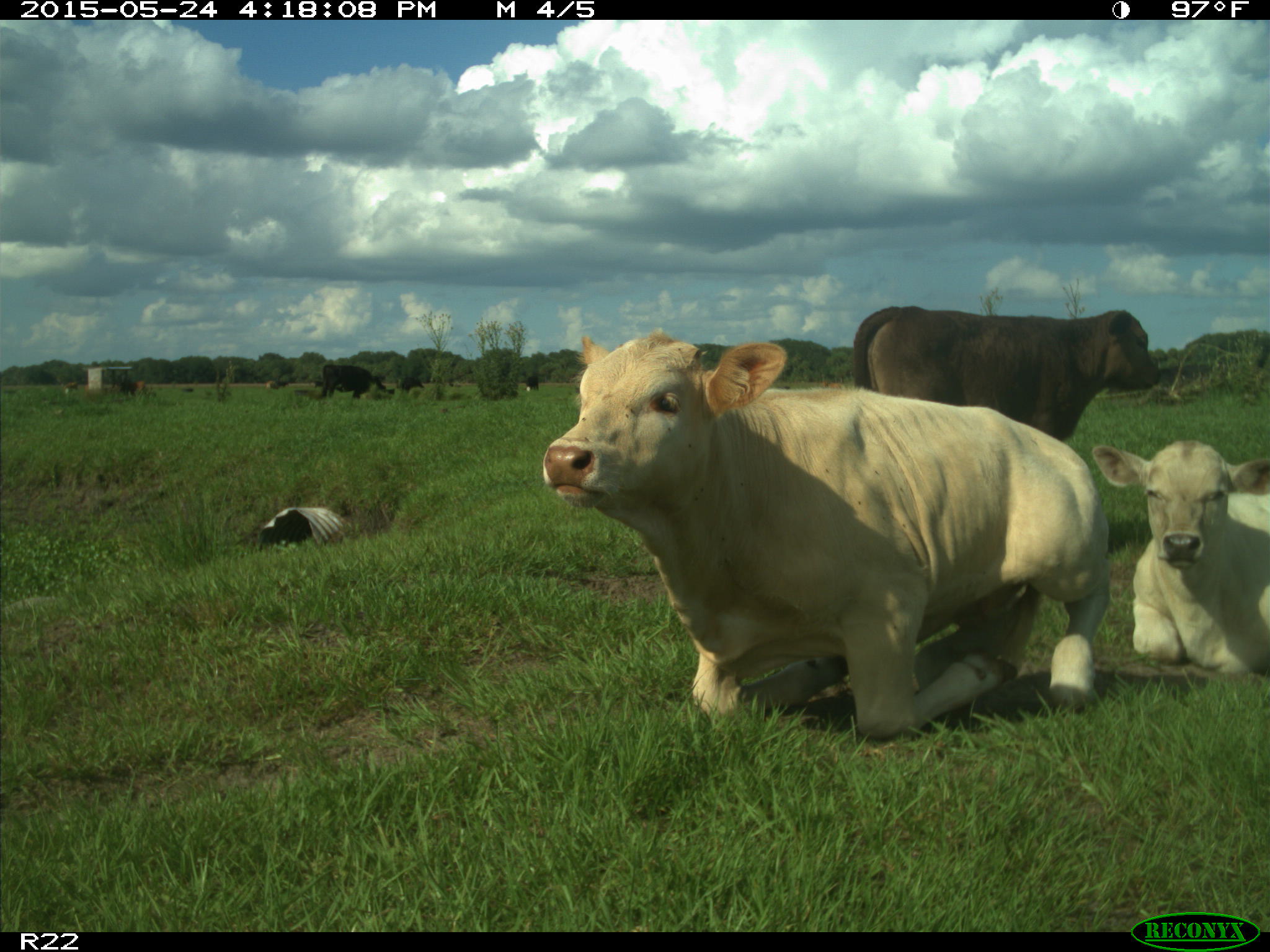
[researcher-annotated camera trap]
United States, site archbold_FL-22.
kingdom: Animalia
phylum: Chordata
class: Mammalia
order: Artiodactyla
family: Bovidae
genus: Bos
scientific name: Bos taurus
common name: domestic cow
Bos taurus (domestic cow).